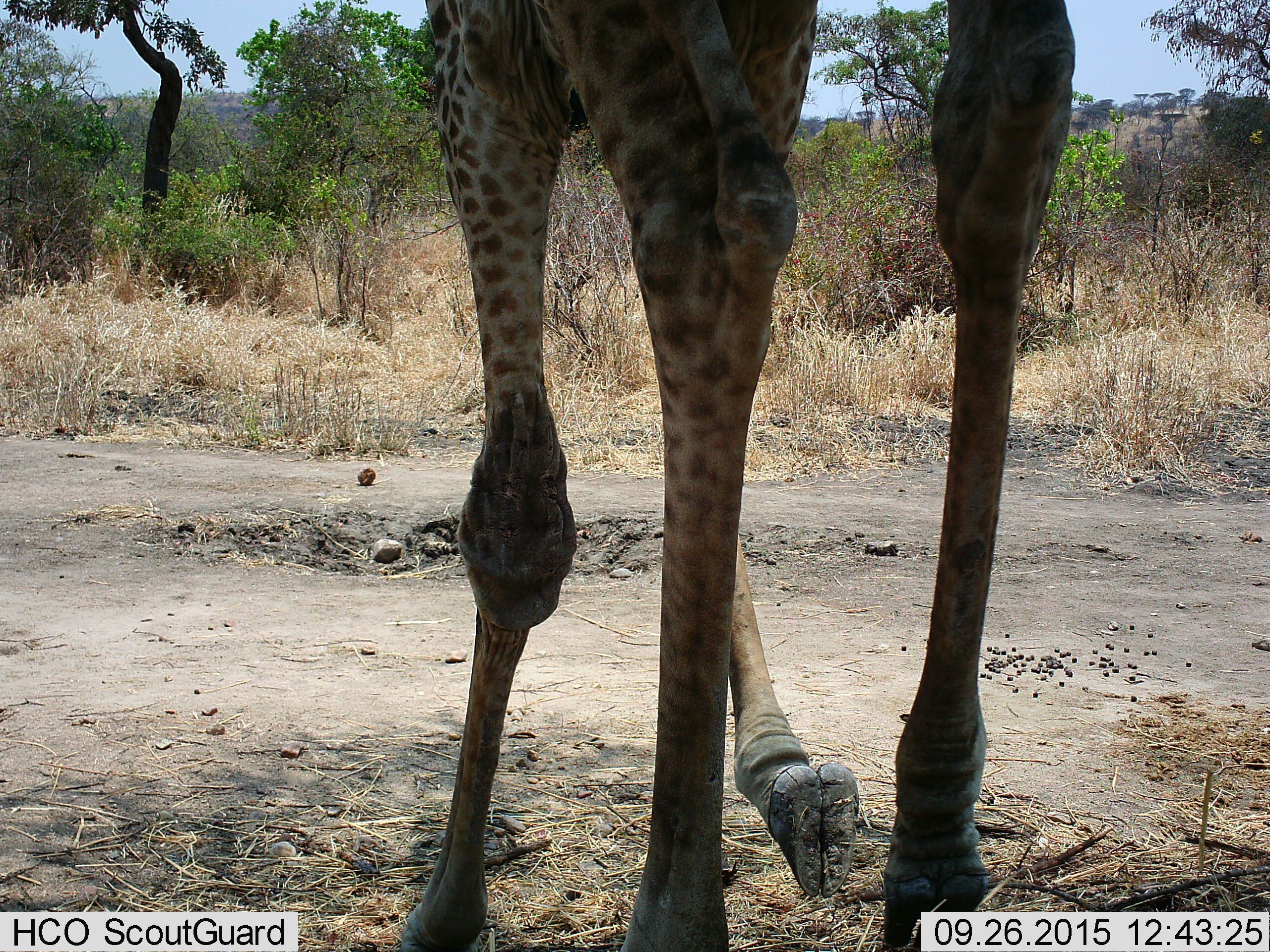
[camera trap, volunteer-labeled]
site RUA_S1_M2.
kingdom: Animalia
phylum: Chordata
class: Mammalia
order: Artiodactyla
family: Giraffidae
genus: Giraffa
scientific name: Giraffa camelopardalis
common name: giraffe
Giraffe (Giraffa camelopardalis), count 1. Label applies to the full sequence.